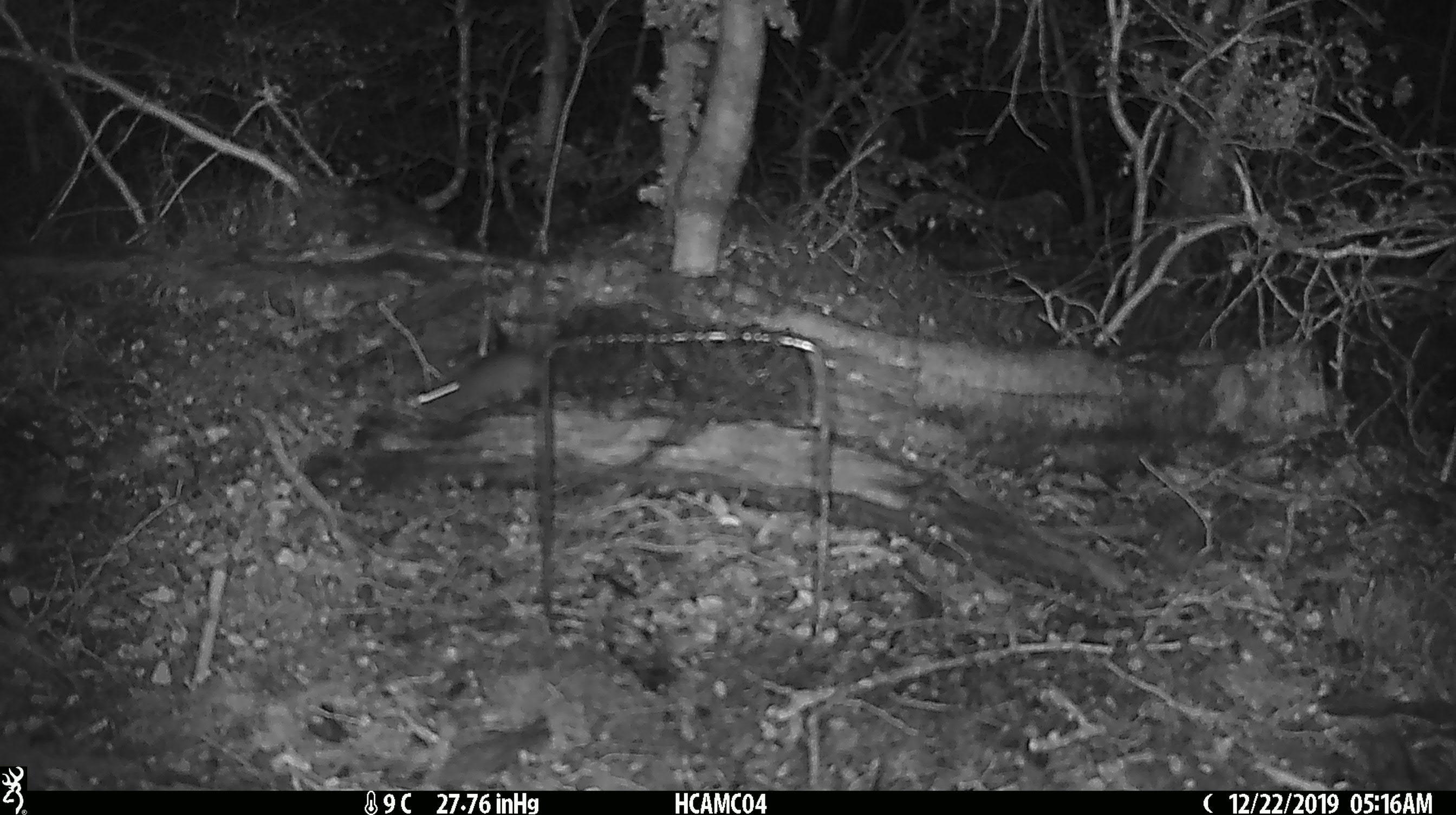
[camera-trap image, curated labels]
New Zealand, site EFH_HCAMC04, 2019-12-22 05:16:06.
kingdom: Animalia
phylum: Chordata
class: Mammalia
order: Rodentia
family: Muridae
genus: Mus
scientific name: Mus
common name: mouse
Mouse (Mus).